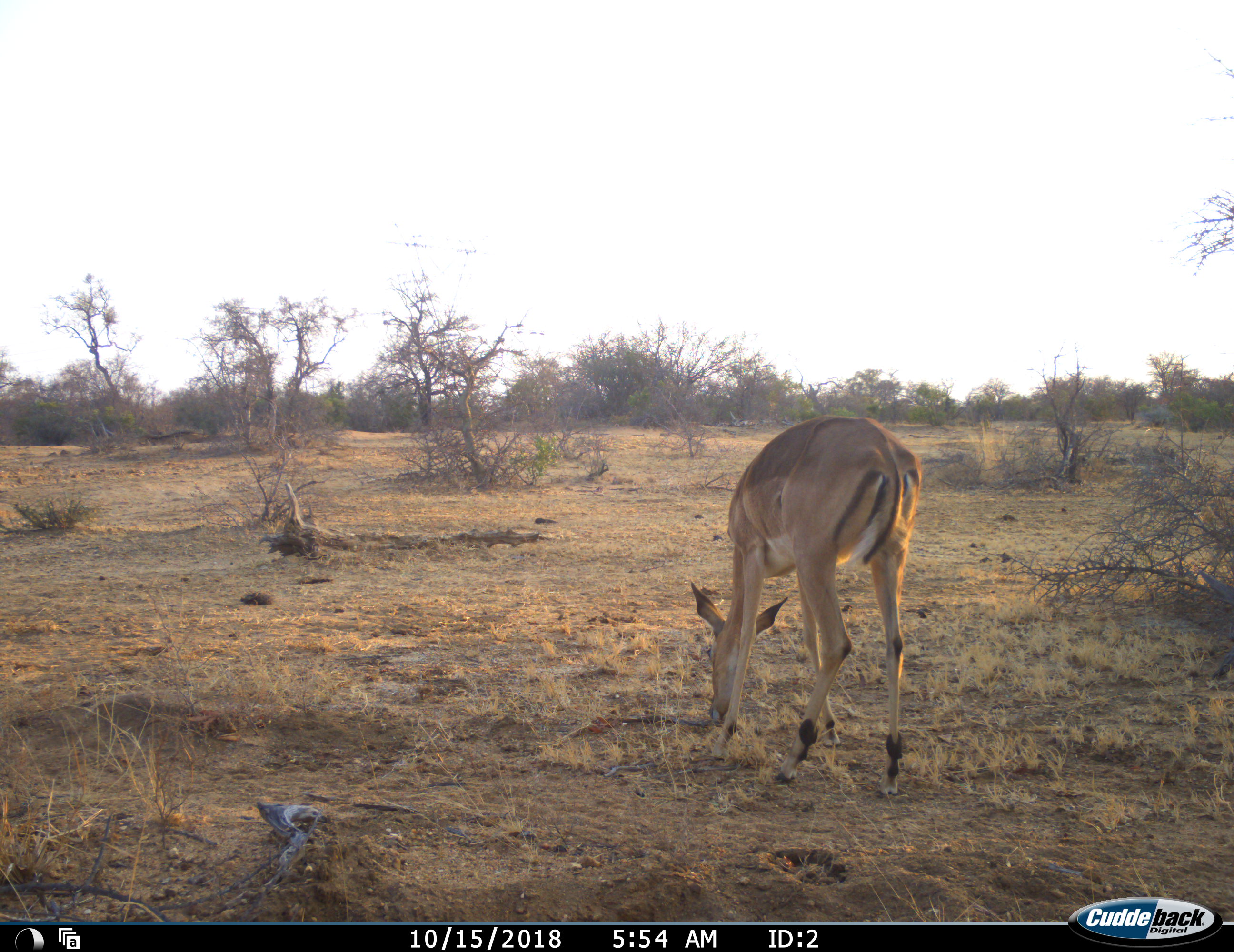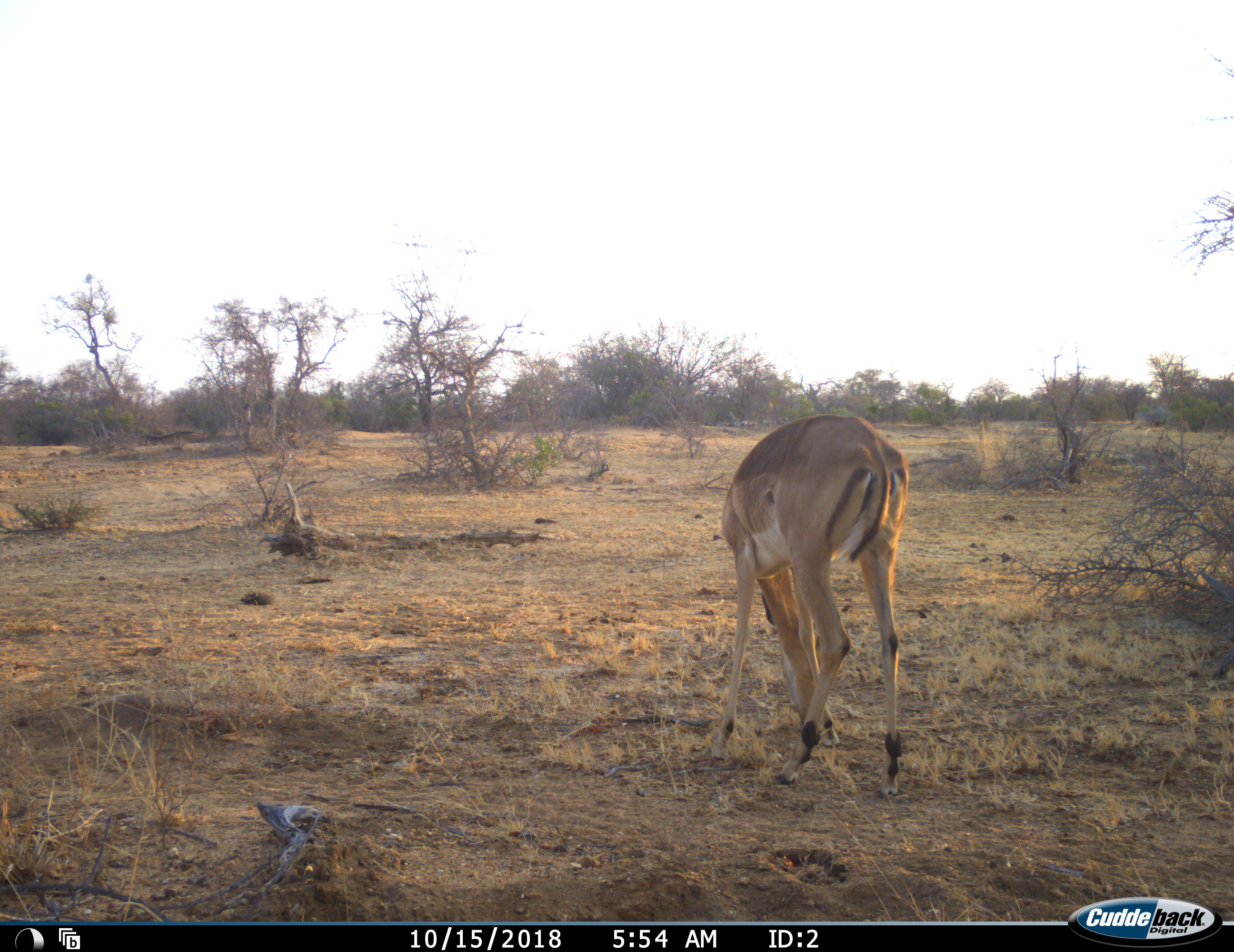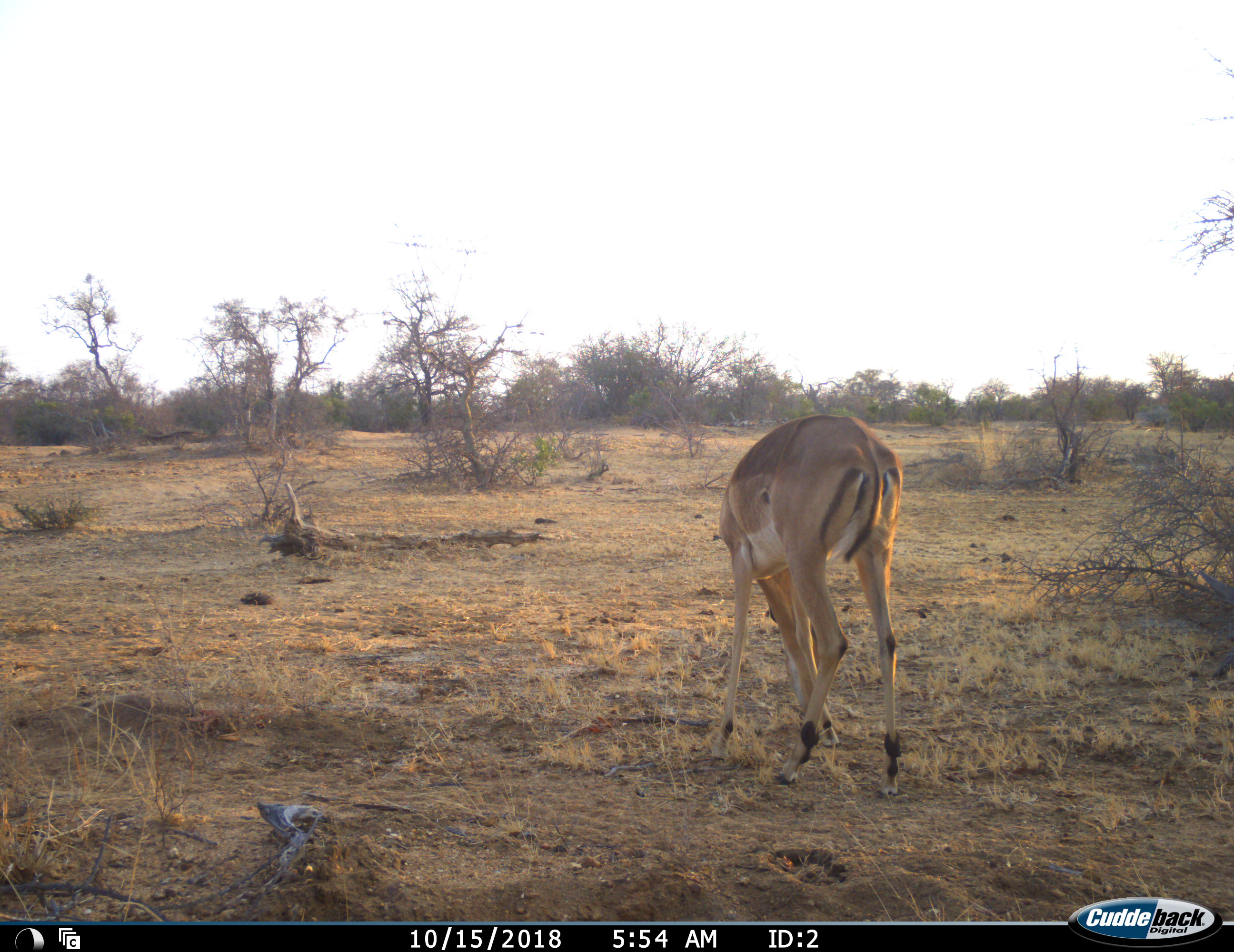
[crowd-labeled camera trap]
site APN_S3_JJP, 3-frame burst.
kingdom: Animalia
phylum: Chordata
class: Mammalia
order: Artiodactyla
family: Bovidae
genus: Aepyceros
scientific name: Aepyceros melampus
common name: impala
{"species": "impala (Aepyceros melampus)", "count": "1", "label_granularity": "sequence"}